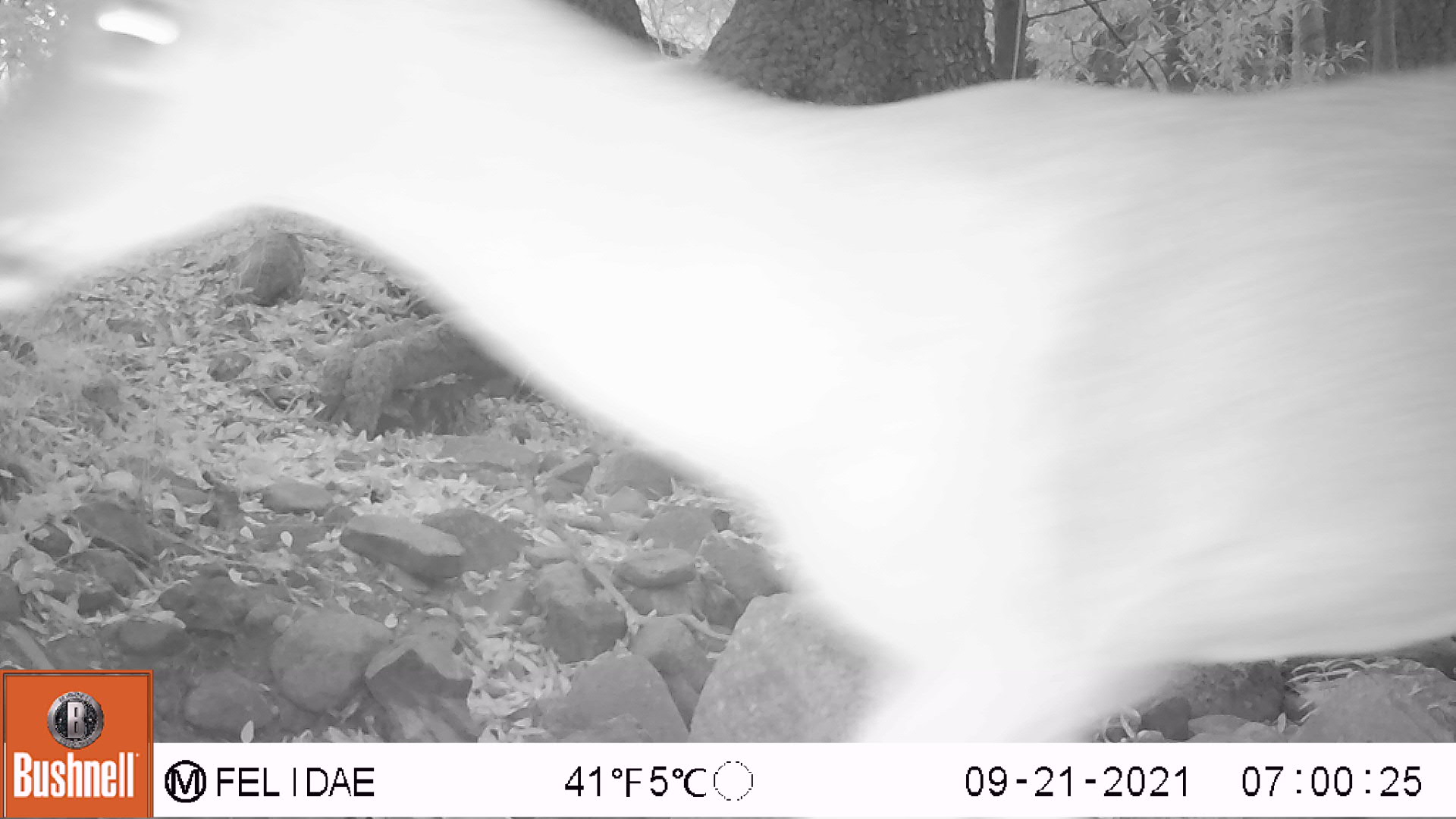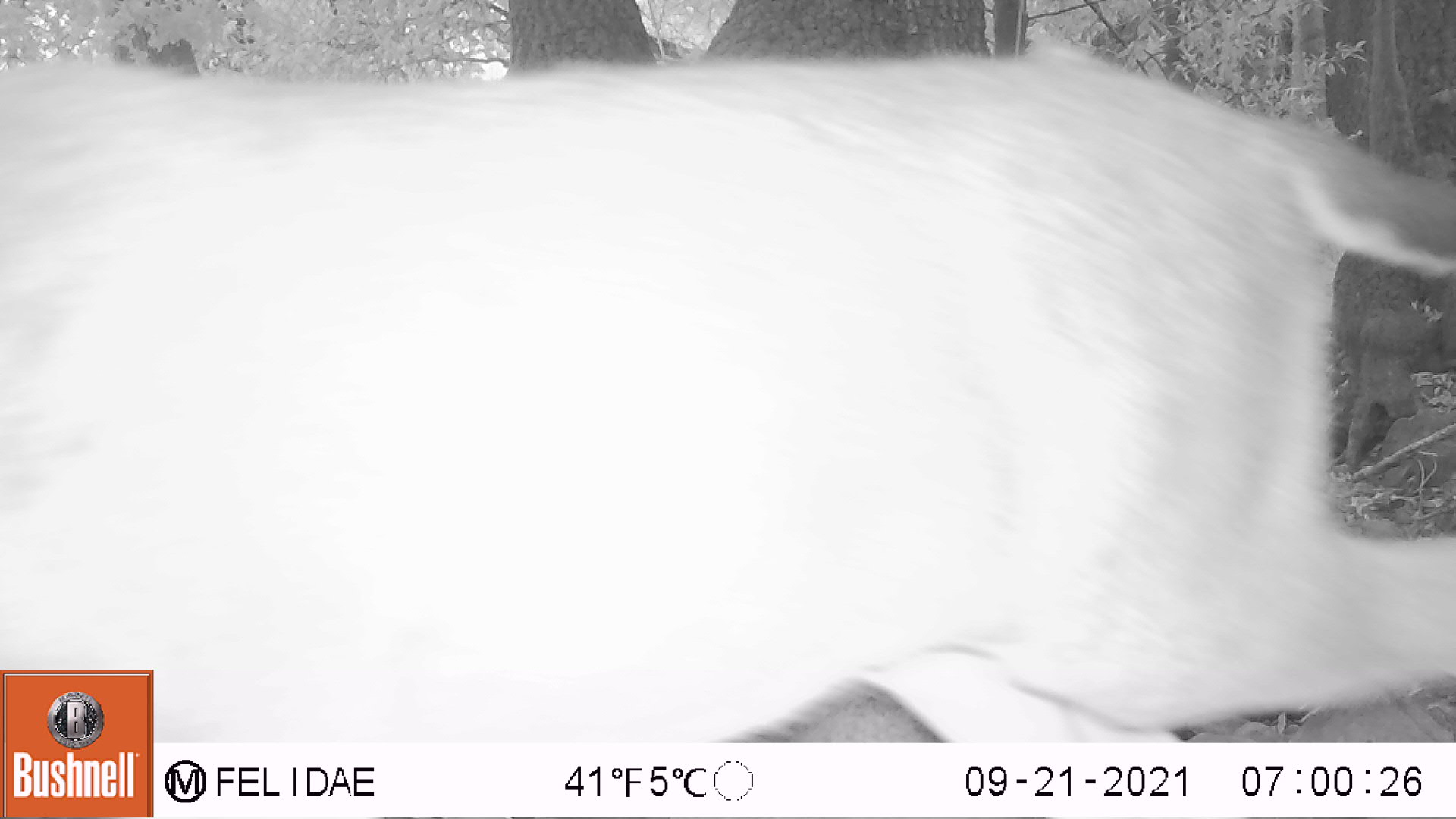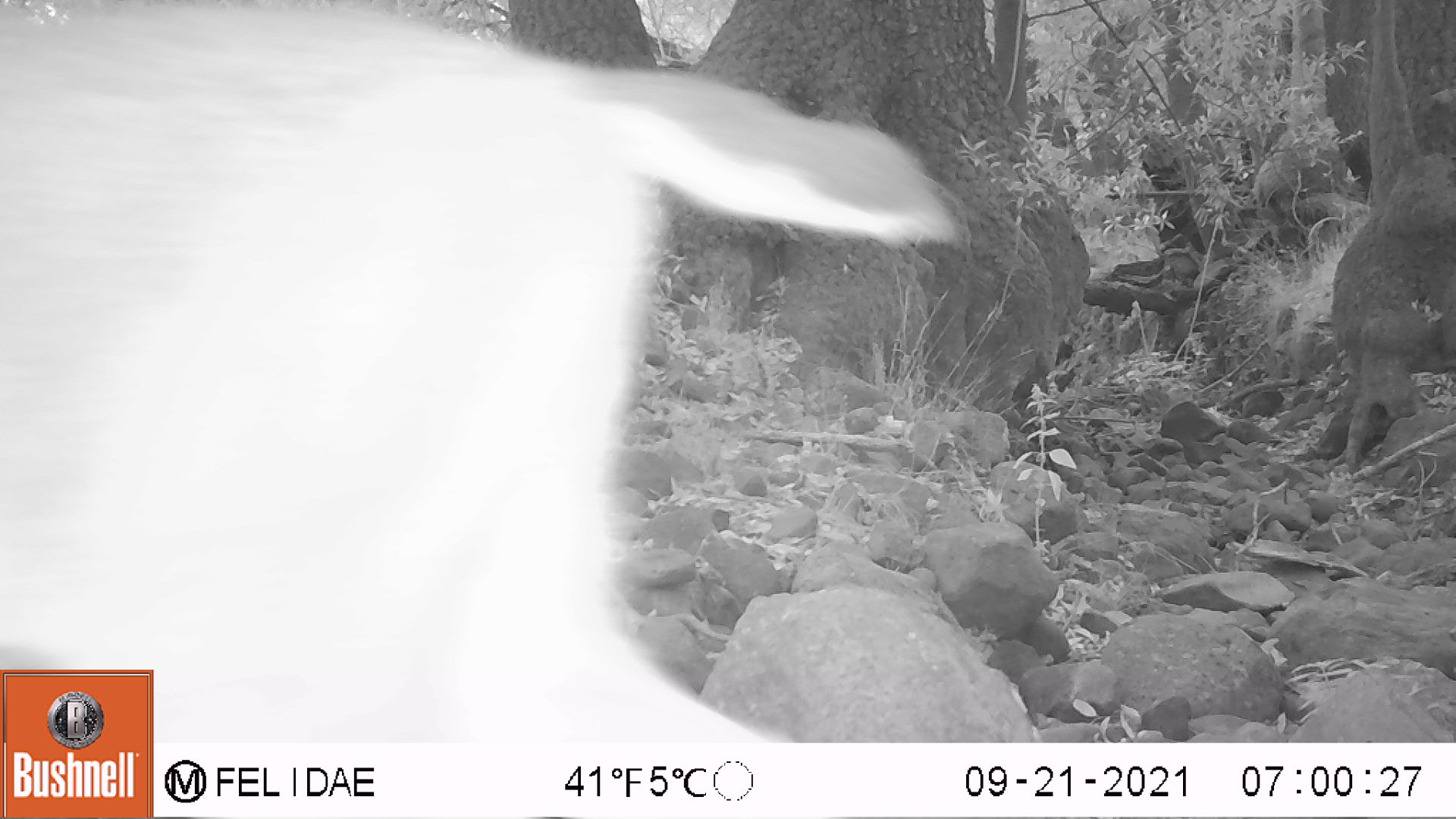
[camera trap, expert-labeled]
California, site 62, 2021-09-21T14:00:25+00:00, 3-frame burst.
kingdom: Animalia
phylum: Chordata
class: Mammalia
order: Artiodactyla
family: Cervidae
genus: Odocoileus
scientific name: Odocoileus hemionus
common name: mule deer